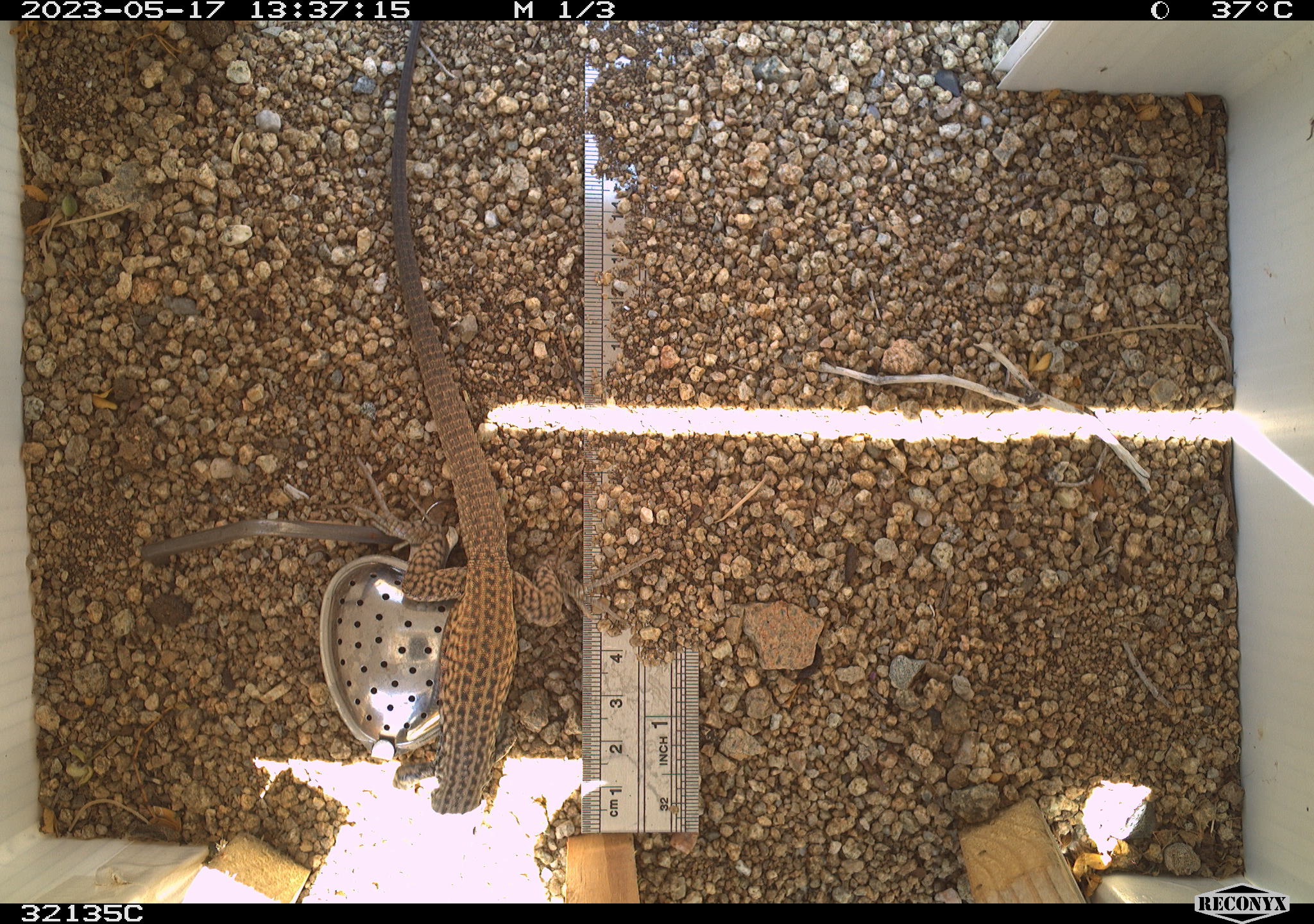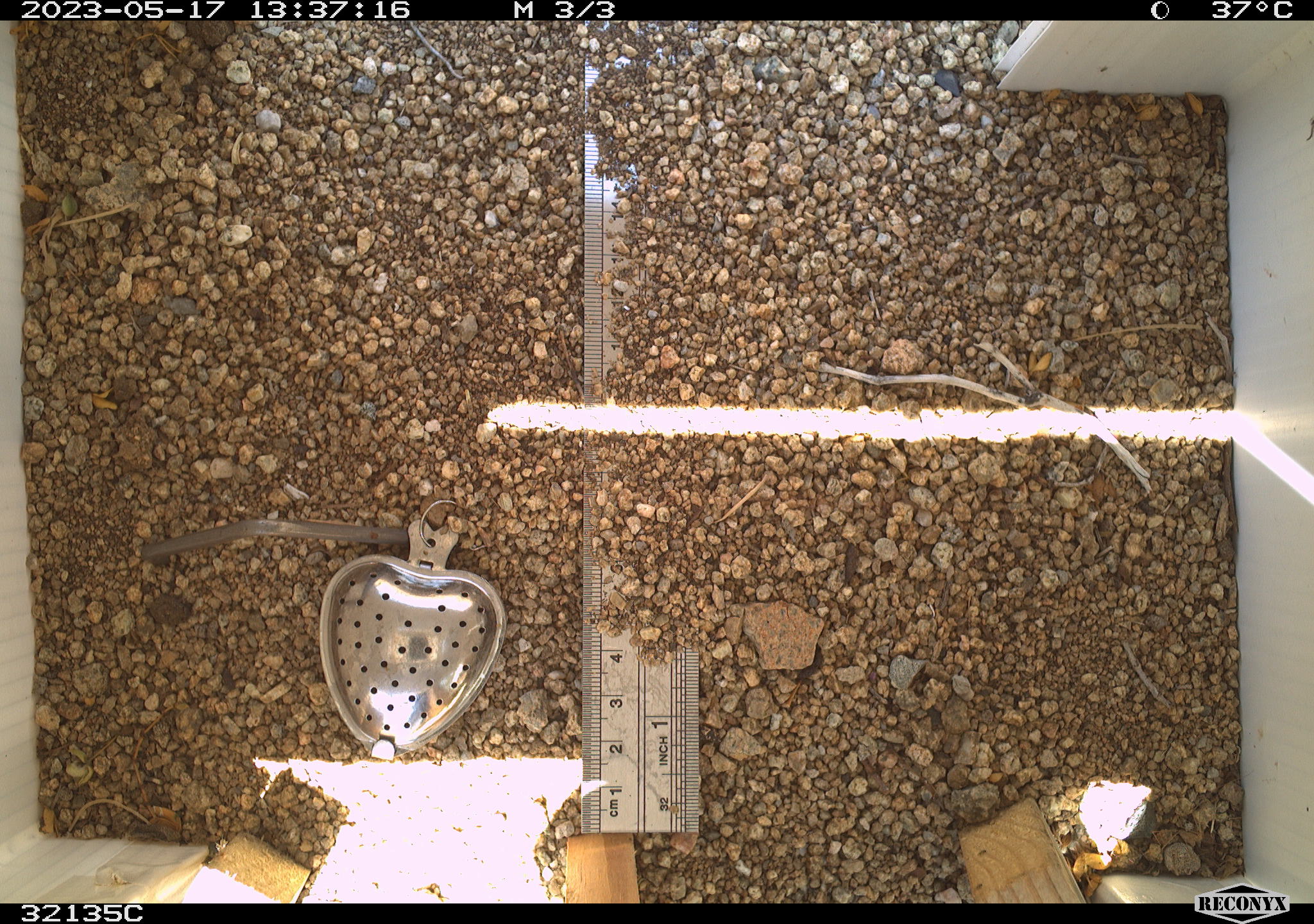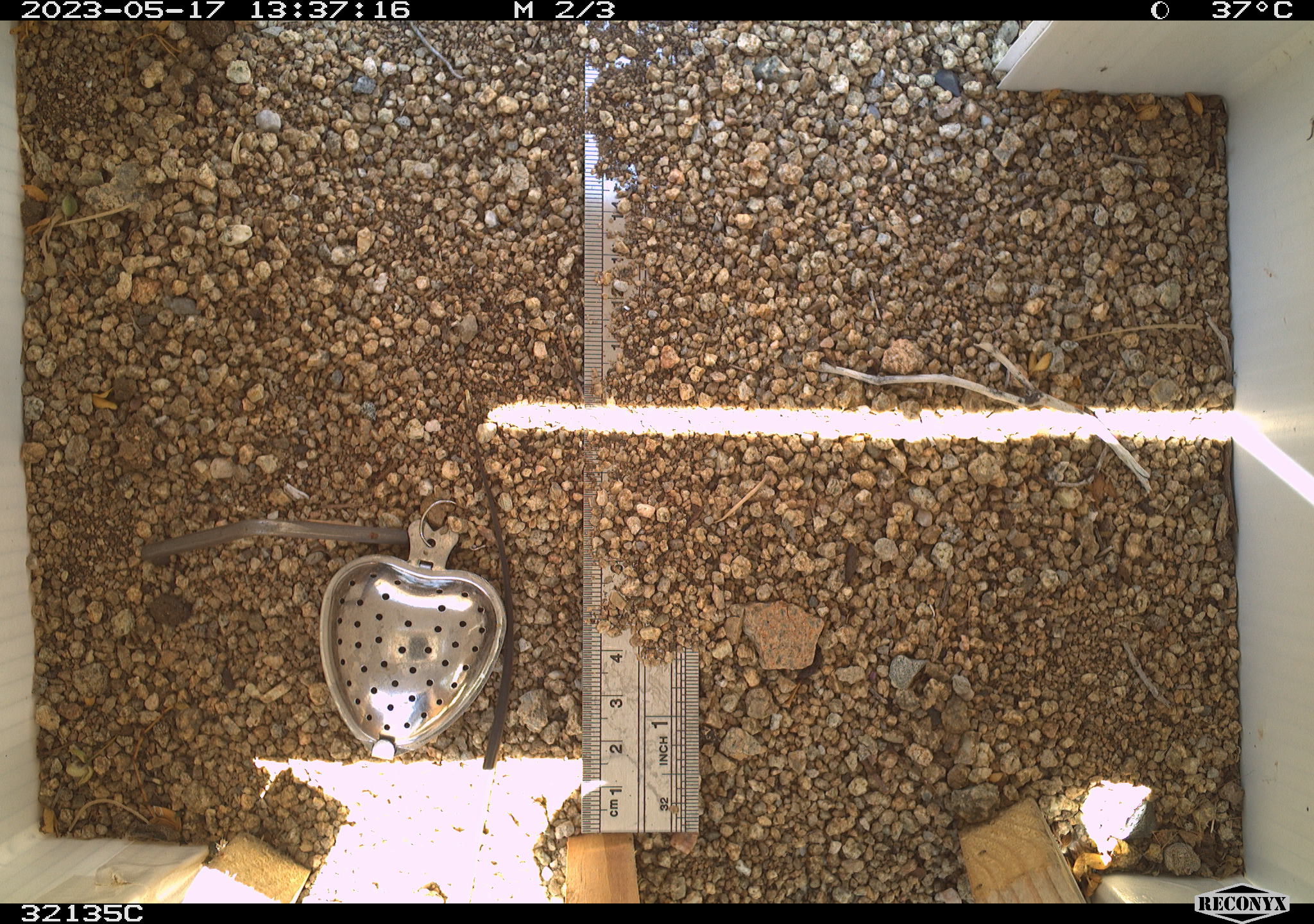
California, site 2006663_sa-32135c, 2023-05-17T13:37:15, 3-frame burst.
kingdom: Animalia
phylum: Chordata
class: Mammalia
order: Rodentia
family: Sciuridae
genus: Ammospermophilus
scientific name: Ammospermophilus leucurus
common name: white-tailed antelope squirrel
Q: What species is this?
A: White-tailed antelope squirrel (Ammospermophilus leucurus).